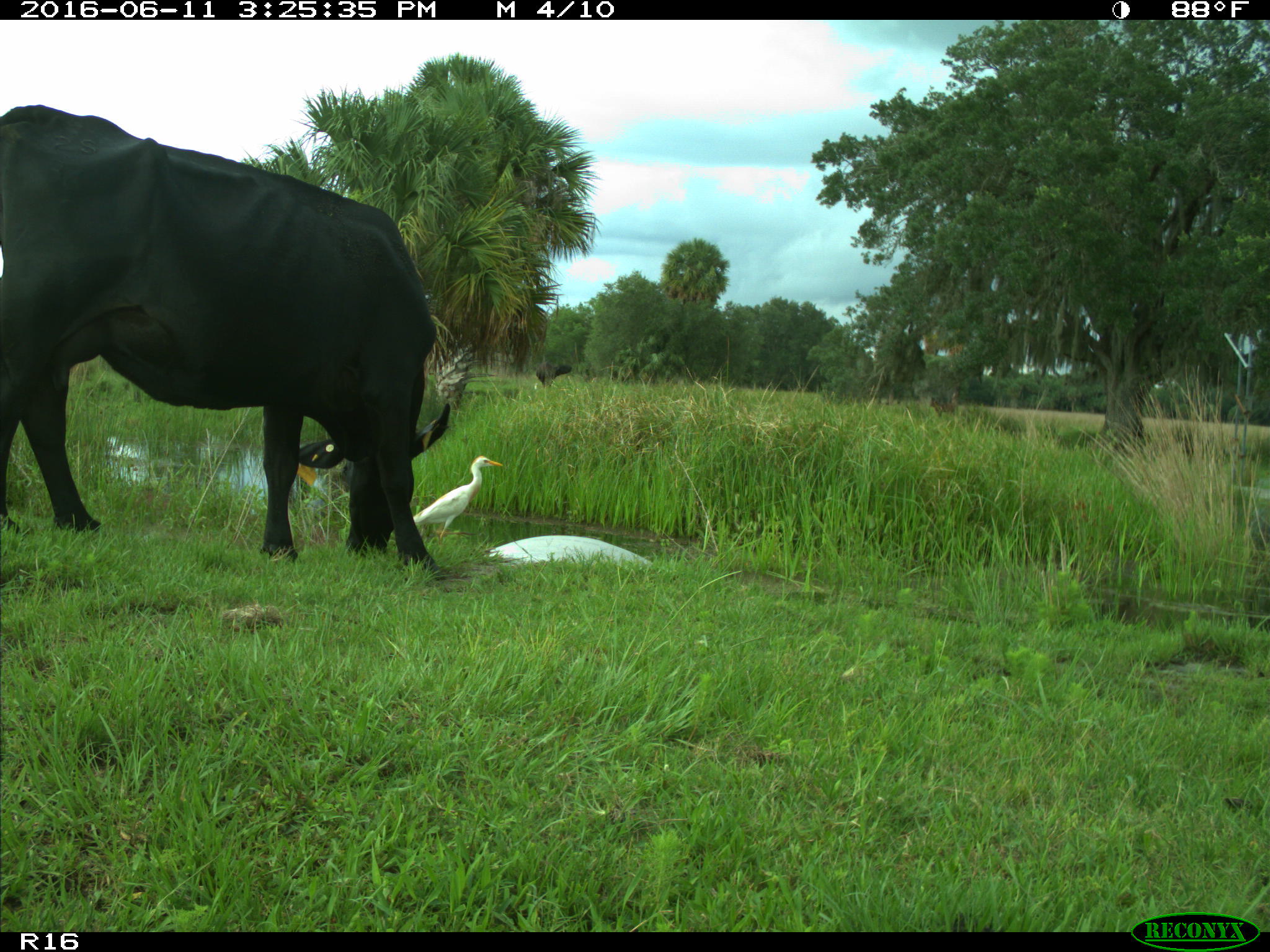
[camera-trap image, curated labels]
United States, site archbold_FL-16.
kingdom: Animalia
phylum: Chordata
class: Mammalia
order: Artiodactyla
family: Bovidae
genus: Bos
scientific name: Bos taurus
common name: domestic cow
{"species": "Bos taurus (domestic cow)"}